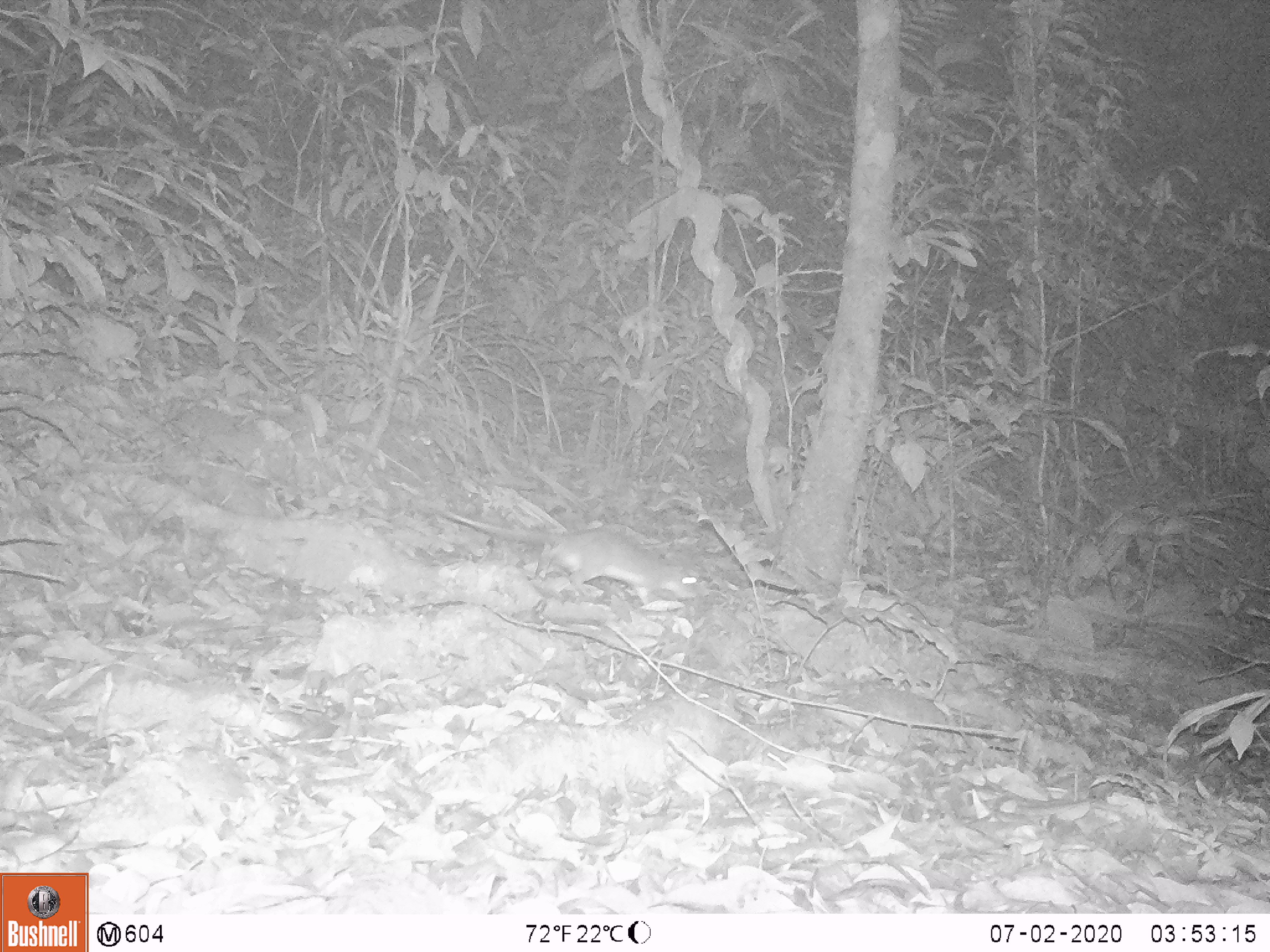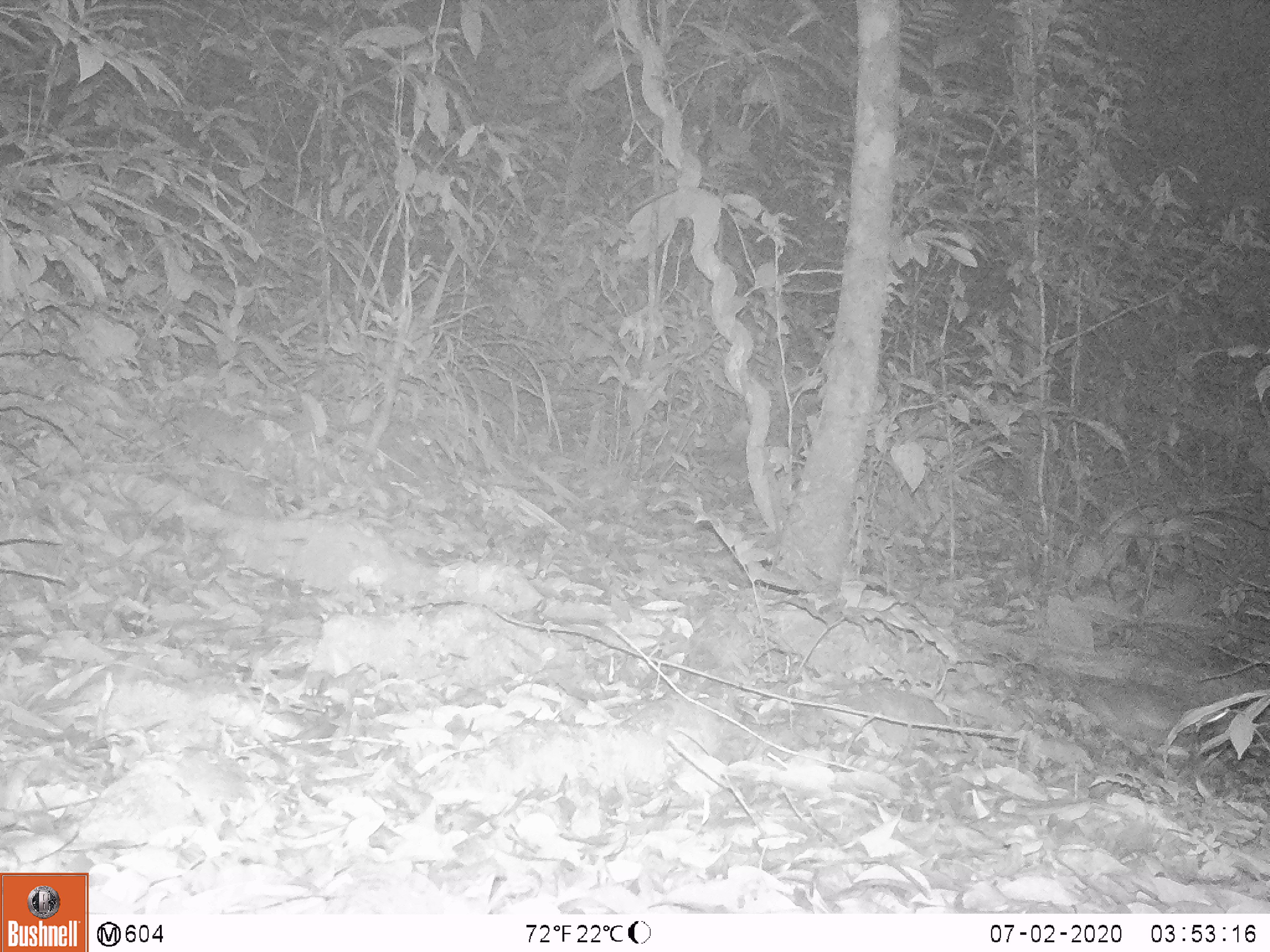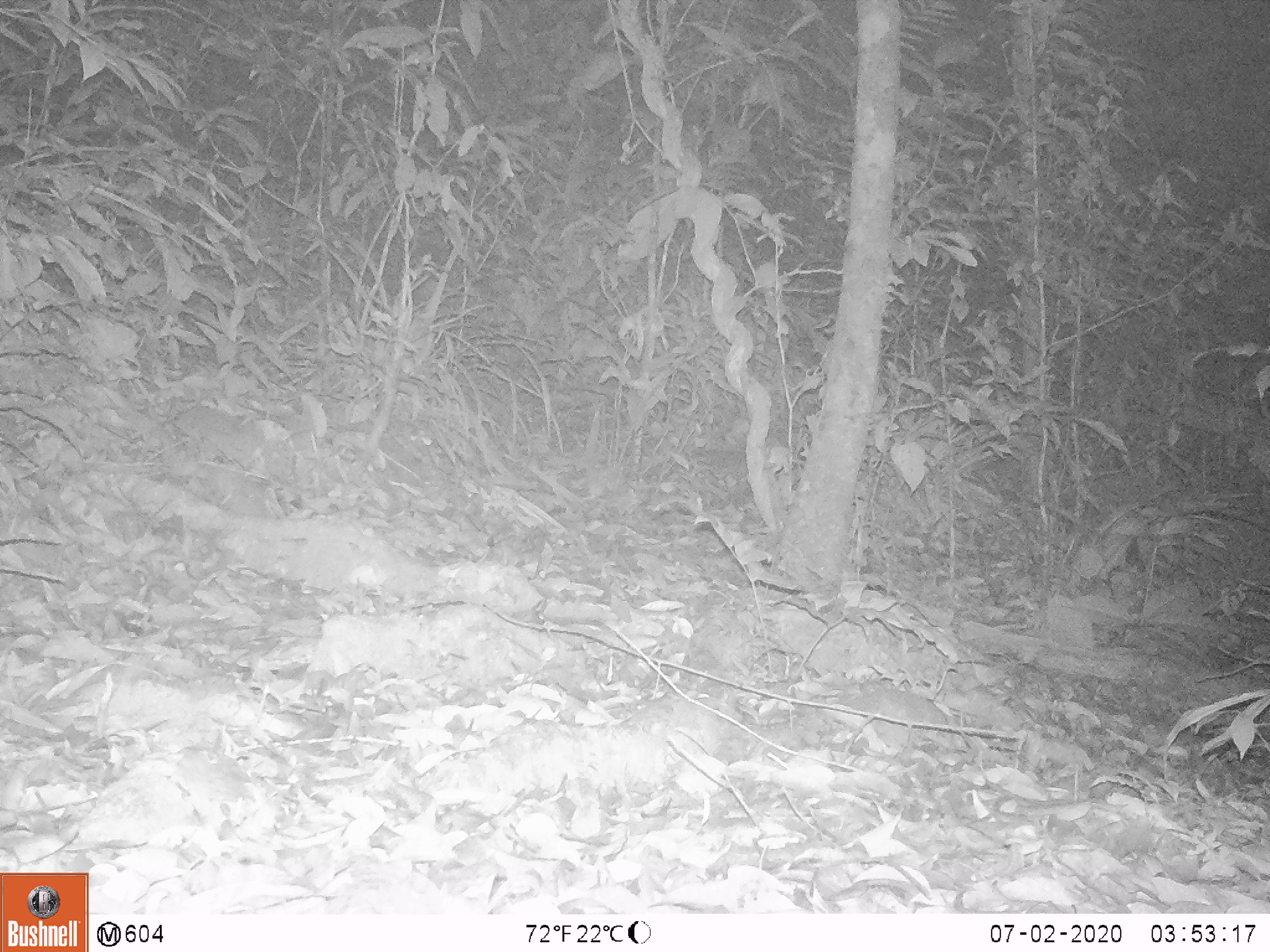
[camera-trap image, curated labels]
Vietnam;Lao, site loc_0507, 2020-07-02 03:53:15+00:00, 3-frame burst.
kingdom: Animalia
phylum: Chordata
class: Mammalia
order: Rodentia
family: Muridae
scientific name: Muridae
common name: old-world mice and rats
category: unidentified murid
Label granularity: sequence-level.